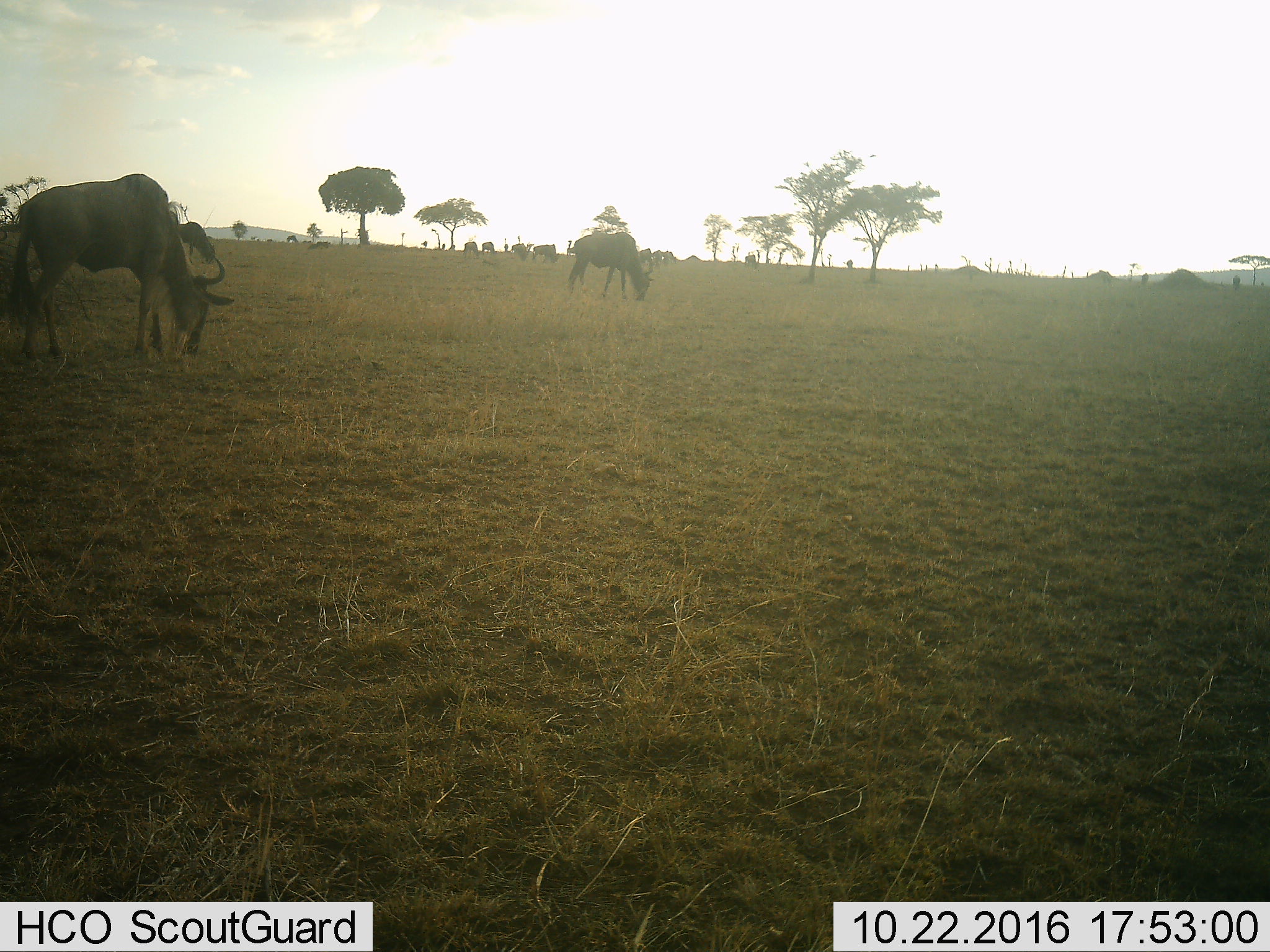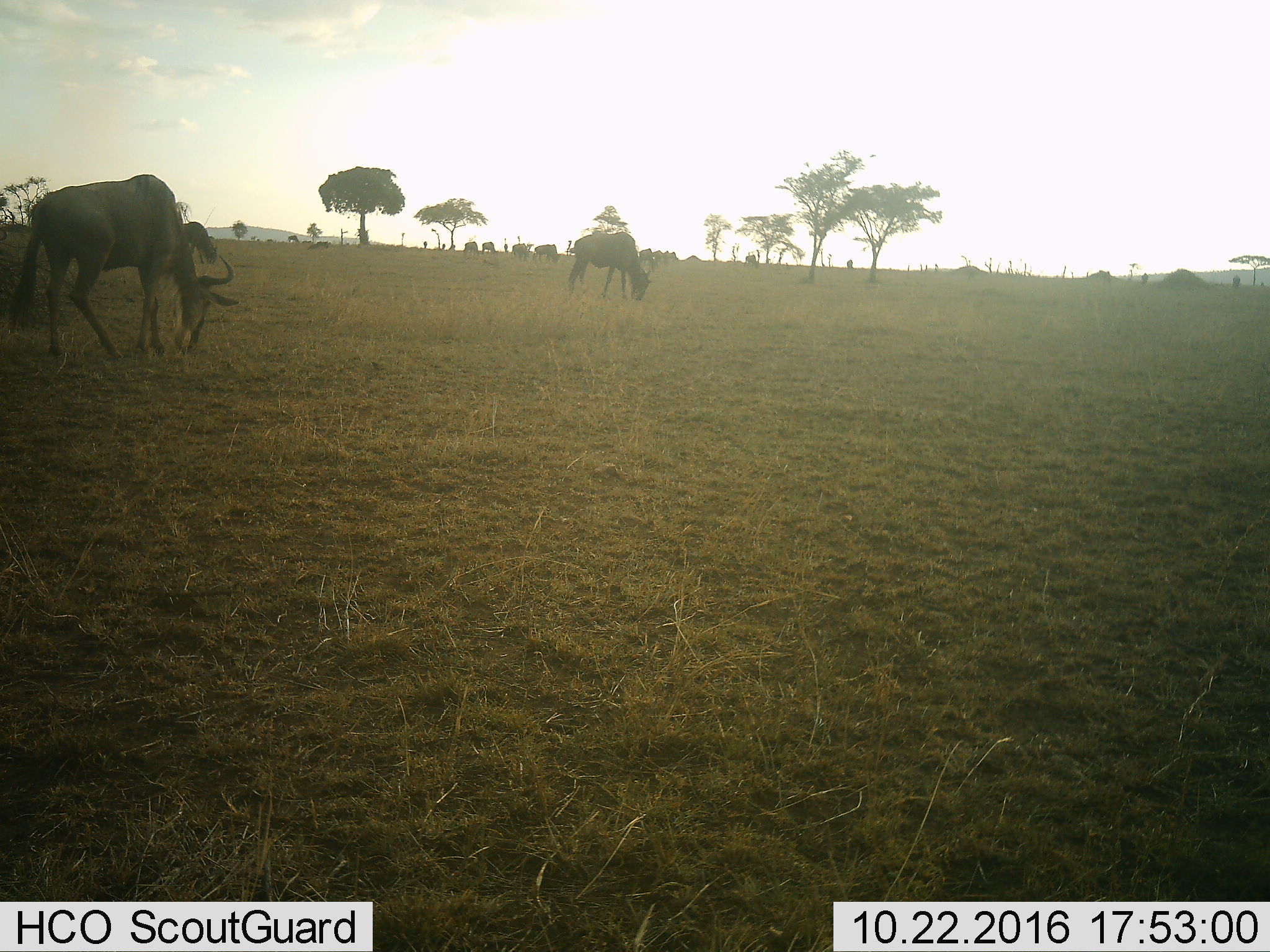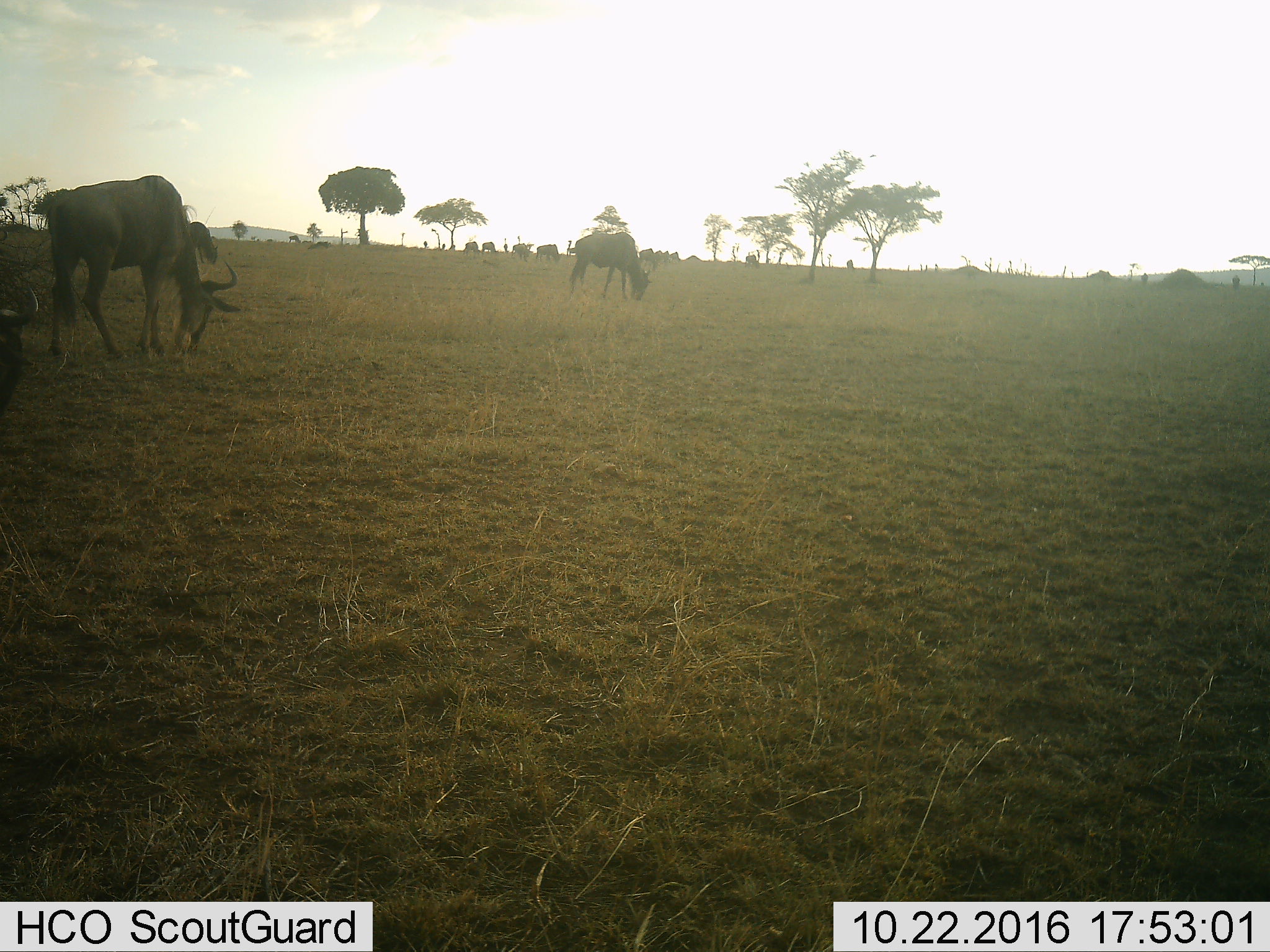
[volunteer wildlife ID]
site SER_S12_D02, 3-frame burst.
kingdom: Animalia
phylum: Chordata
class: Mammalia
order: Artiodactyla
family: Bovidae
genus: Connochaetes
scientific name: Connochaetes taurinus taurinus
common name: blue wildebeest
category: wildebeestblue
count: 11-50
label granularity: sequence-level